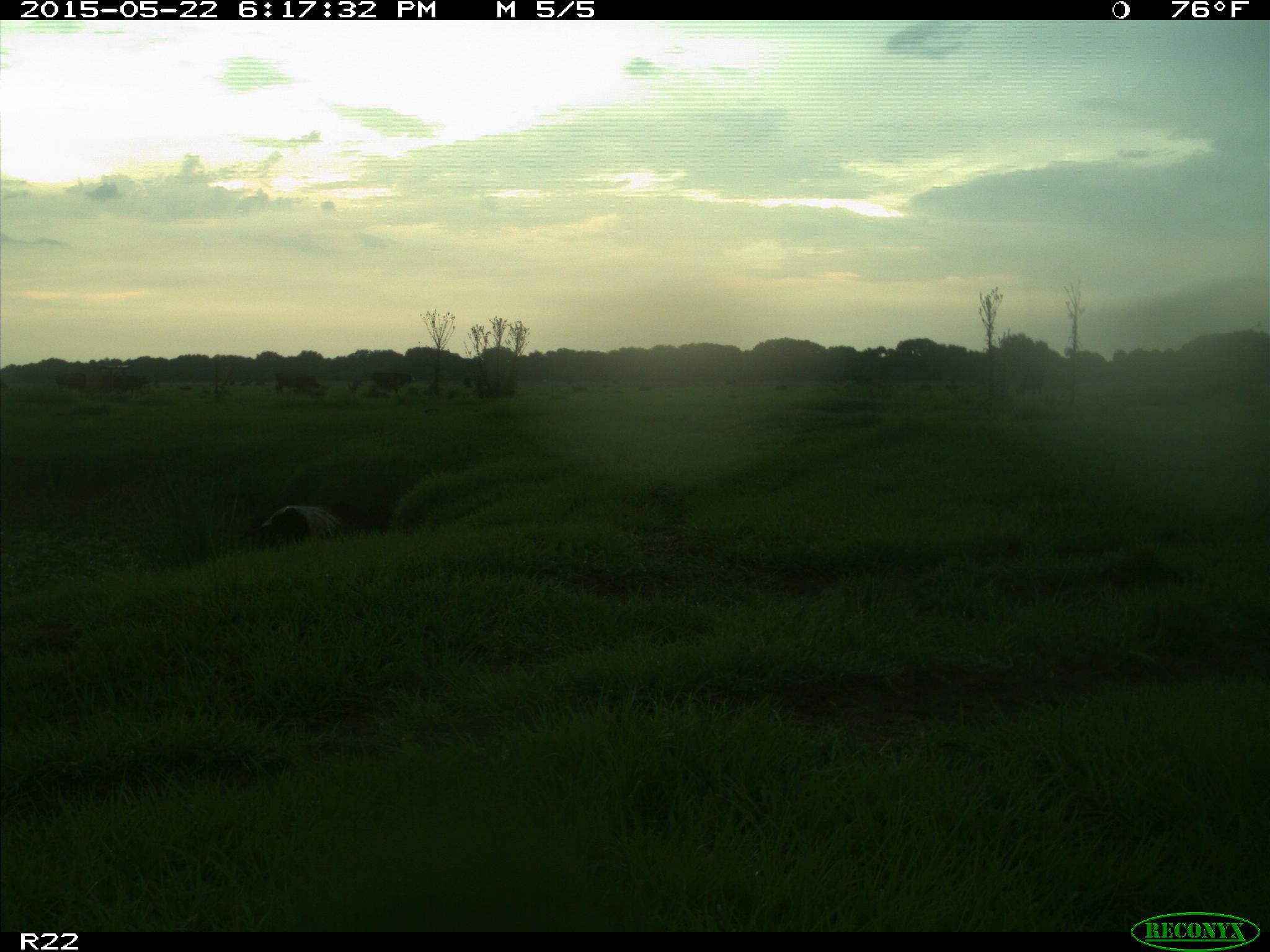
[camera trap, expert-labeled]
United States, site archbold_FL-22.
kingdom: Animalia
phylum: Chordata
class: Mammalia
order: Artiodactyla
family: Bovidae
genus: Bos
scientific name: Bos taurus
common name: domestic cow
Bos taurus (domestic cow).